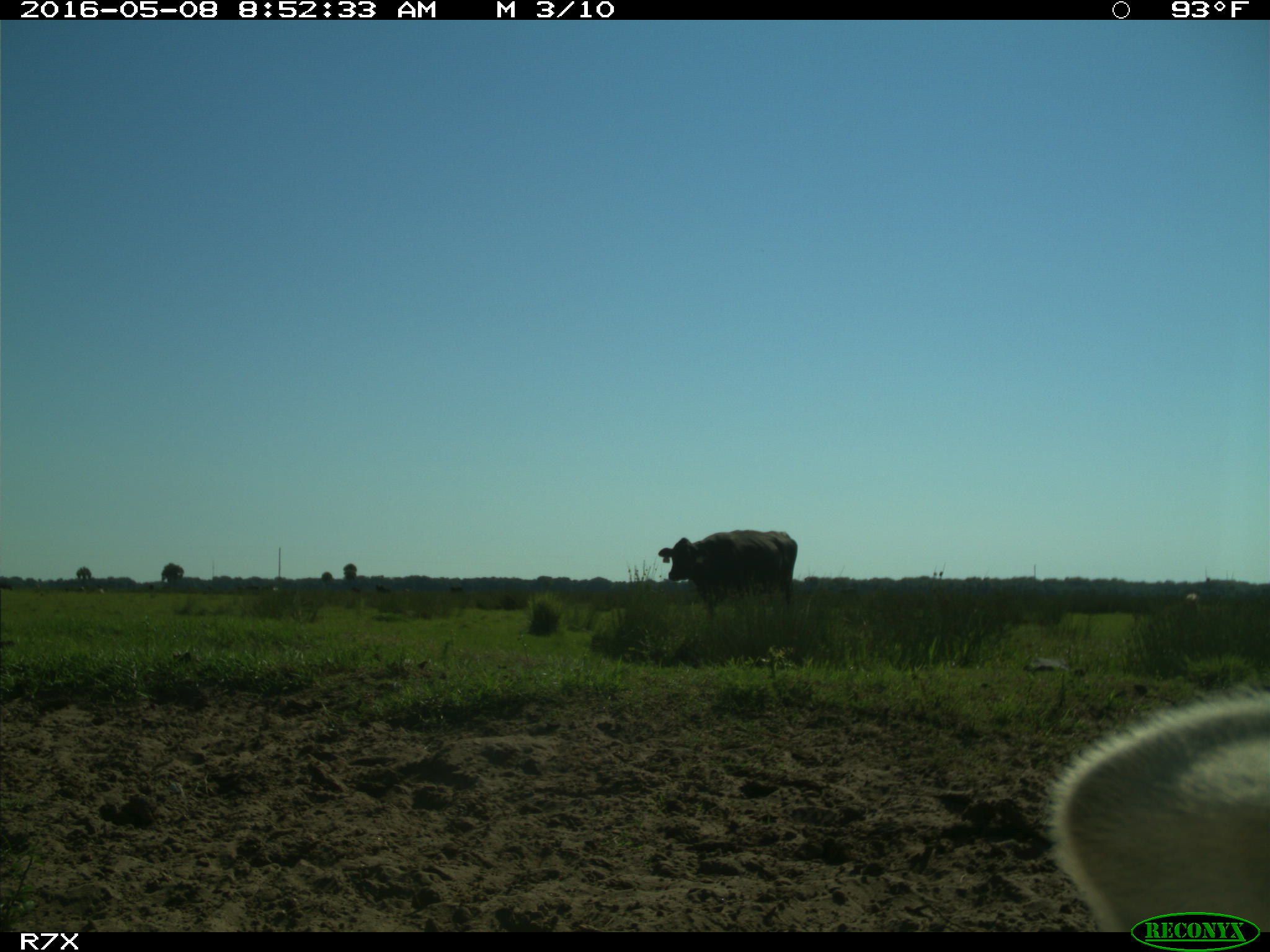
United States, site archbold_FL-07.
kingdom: Animalia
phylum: Chordata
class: Mammalia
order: Artiodactyla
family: Bovidae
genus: Bos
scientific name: Bos taurus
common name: domestic cow